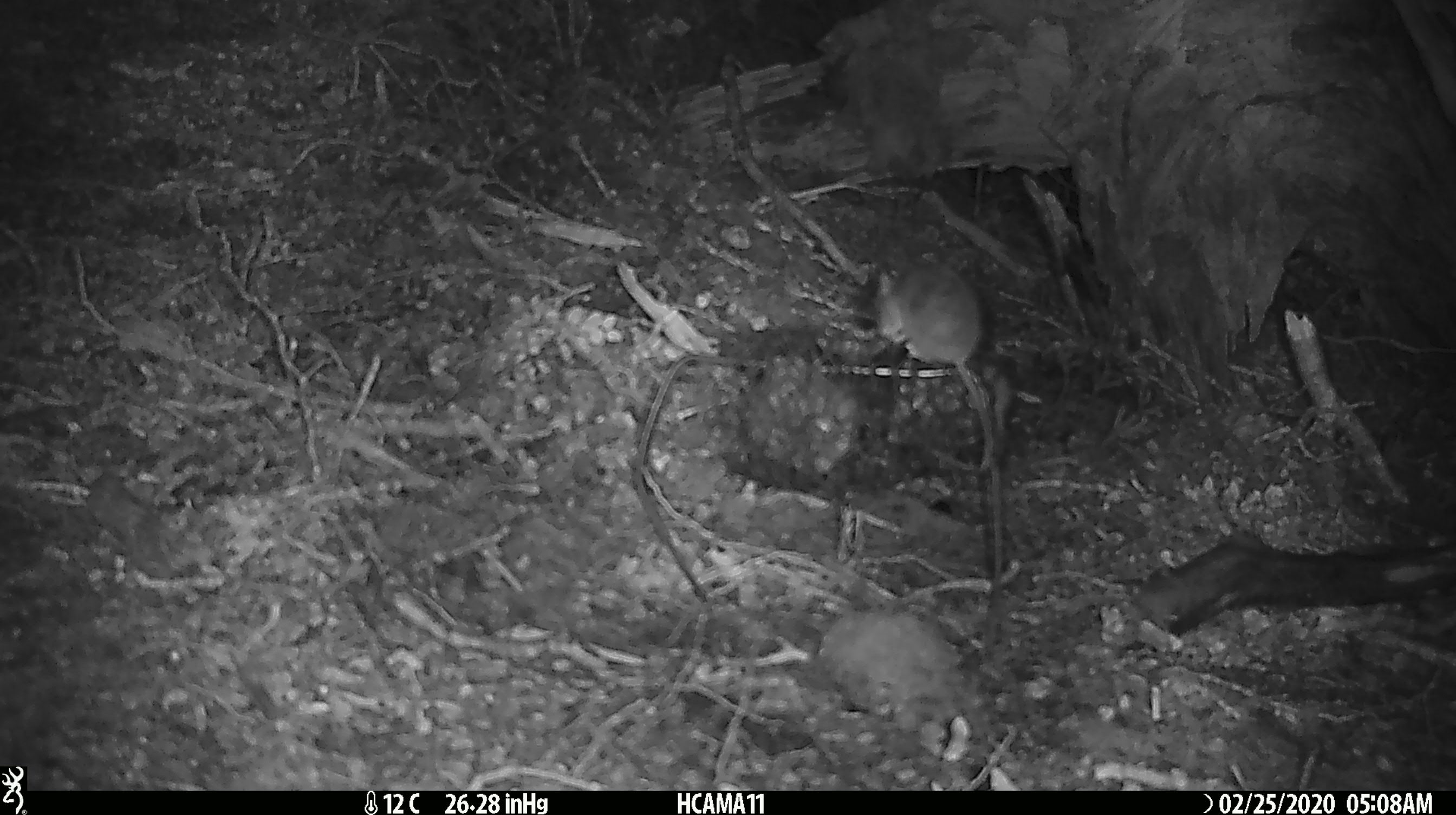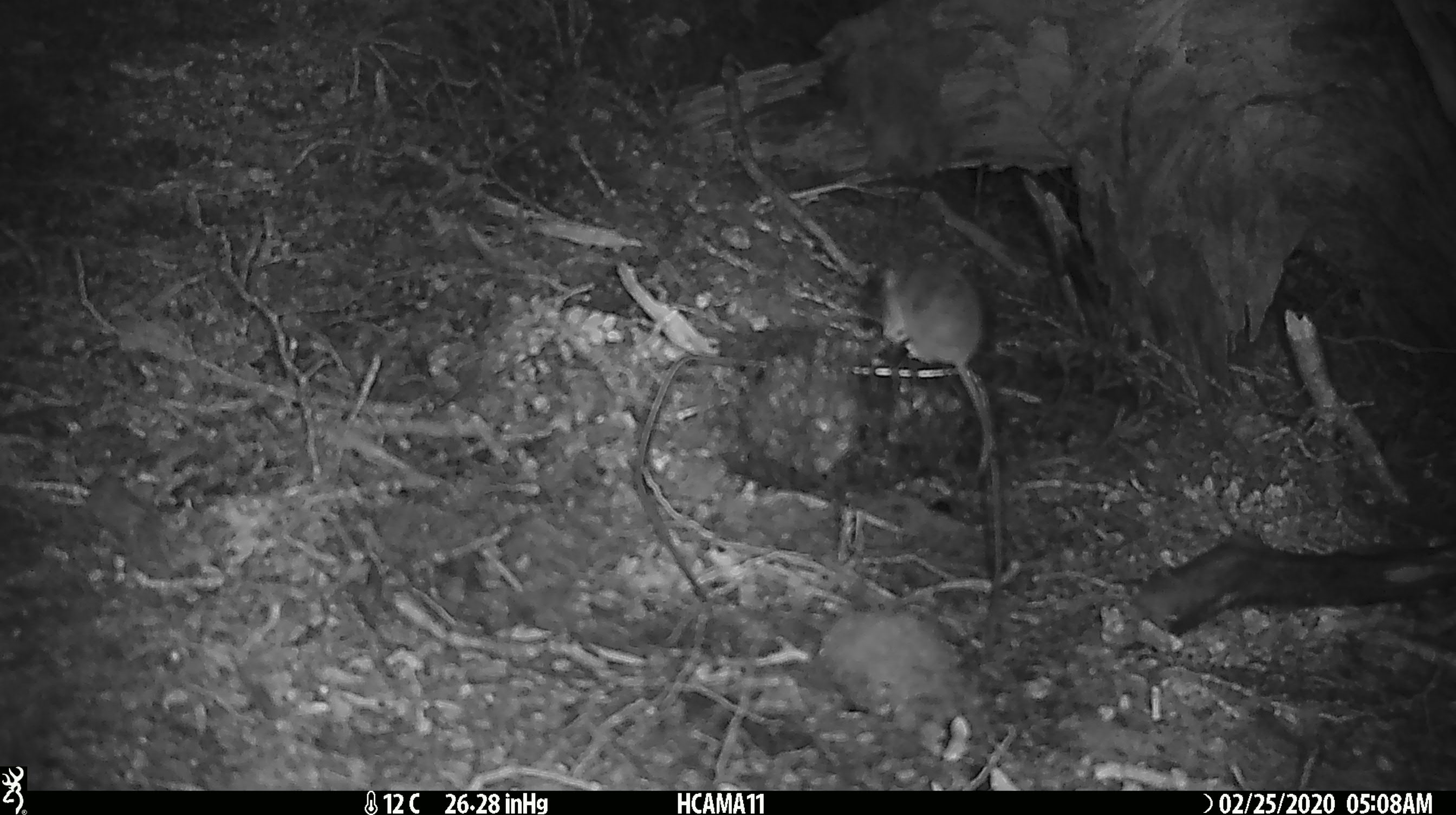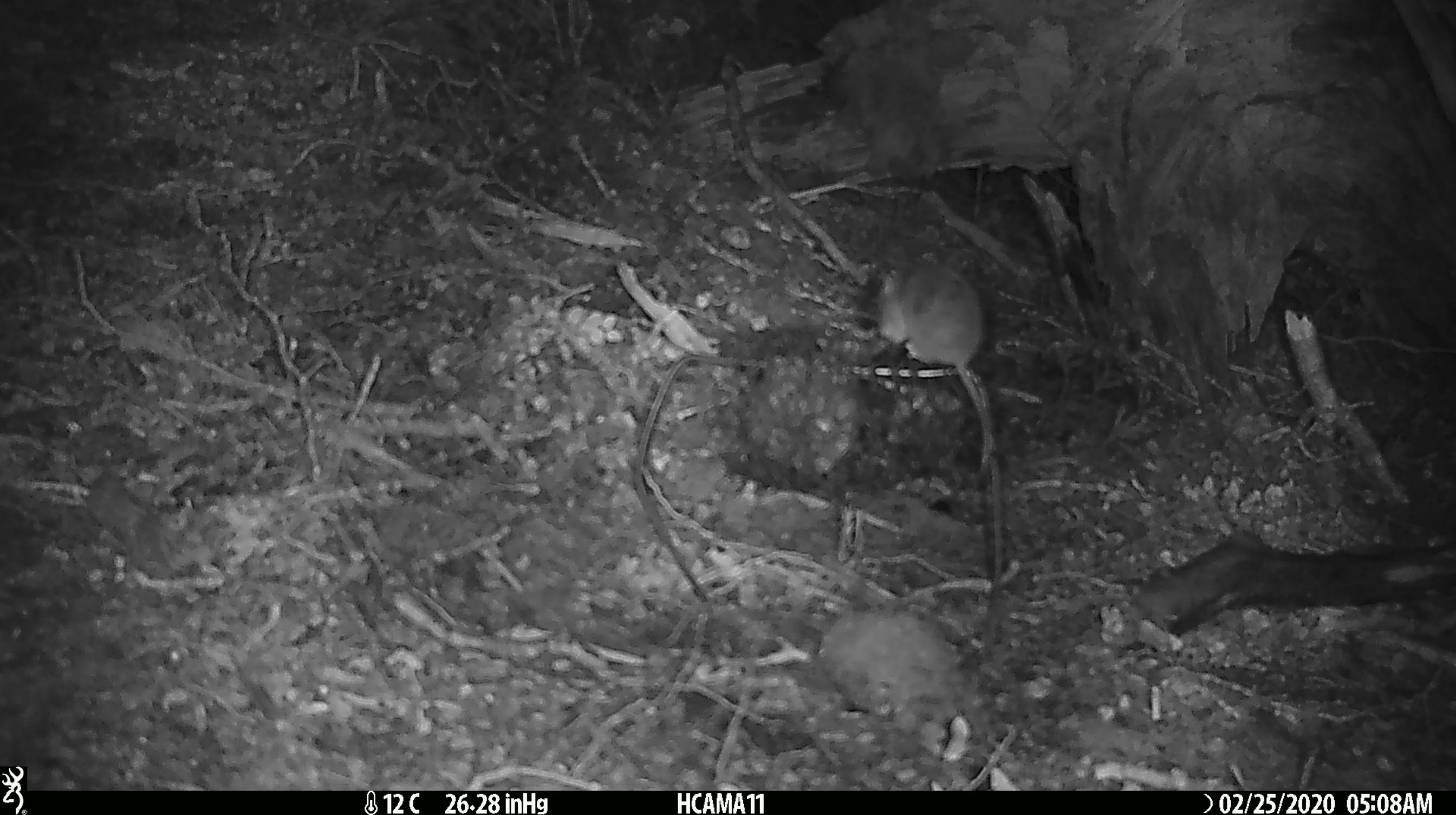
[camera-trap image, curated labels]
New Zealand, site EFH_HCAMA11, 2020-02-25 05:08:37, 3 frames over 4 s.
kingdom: Animalia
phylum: Chordata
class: Mammalia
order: Rodentia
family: Muridae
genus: Mus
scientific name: Mus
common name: mouse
Mouse (Mus).